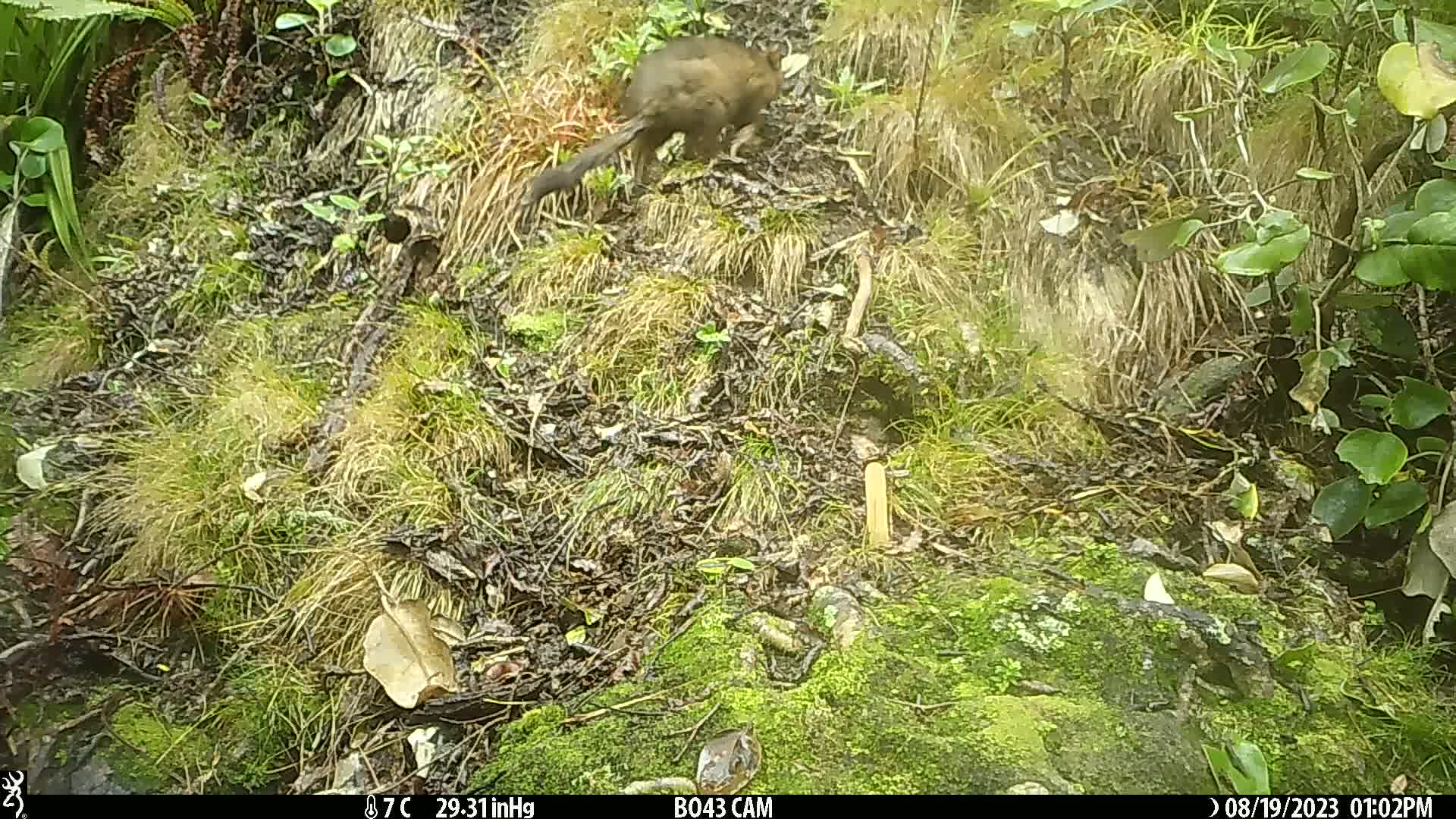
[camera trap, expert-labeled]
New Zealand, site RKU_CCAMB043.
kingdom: Animalia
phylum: Chordata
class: Mammalia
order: Diprotodontia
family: Phalangeridae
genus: Trichosurus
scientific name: Trichosurus vulpecula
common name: common brushtail possum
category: possum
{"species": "possum (common brushtail possum) (Trichosurus vulpecula)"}